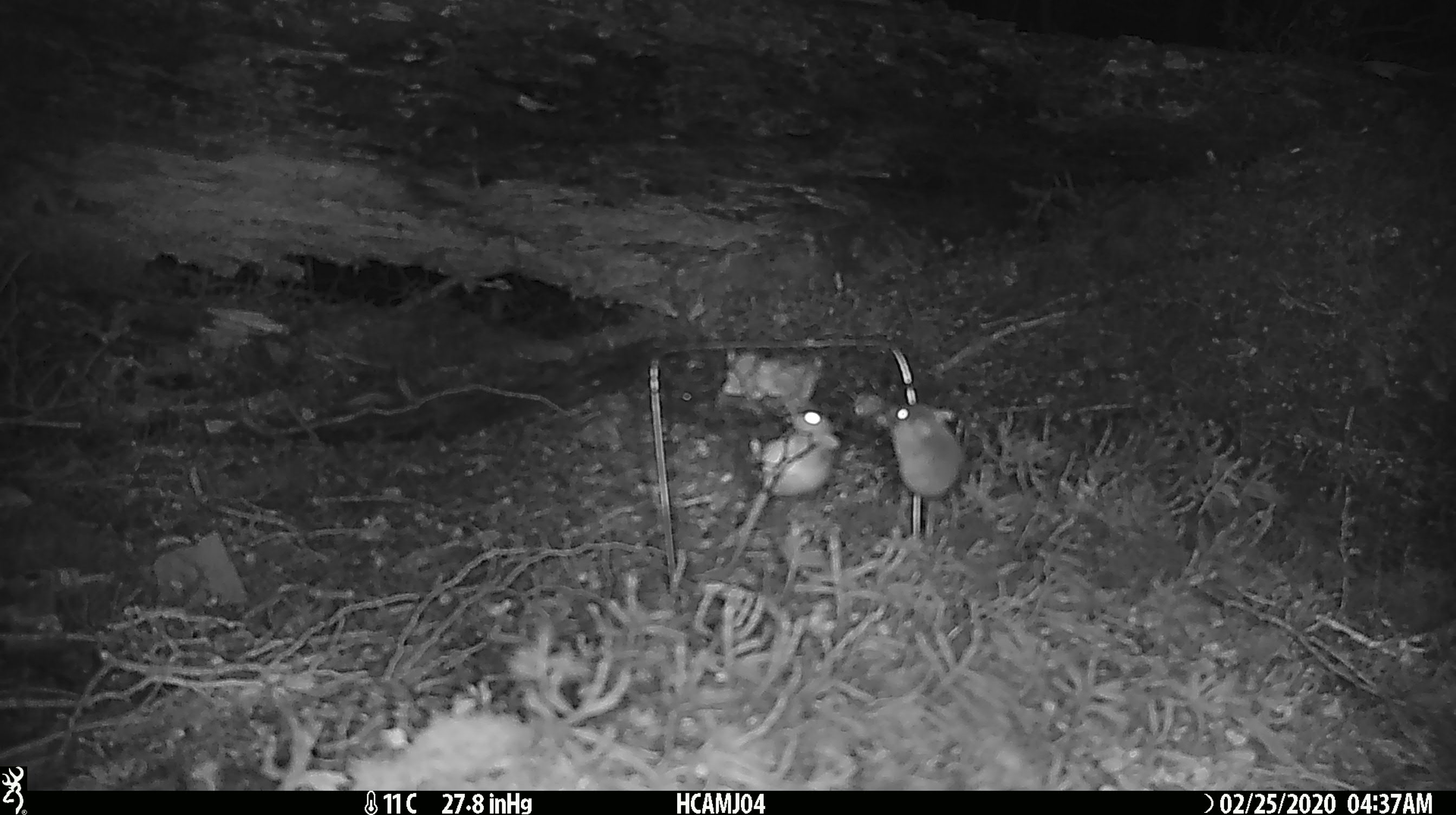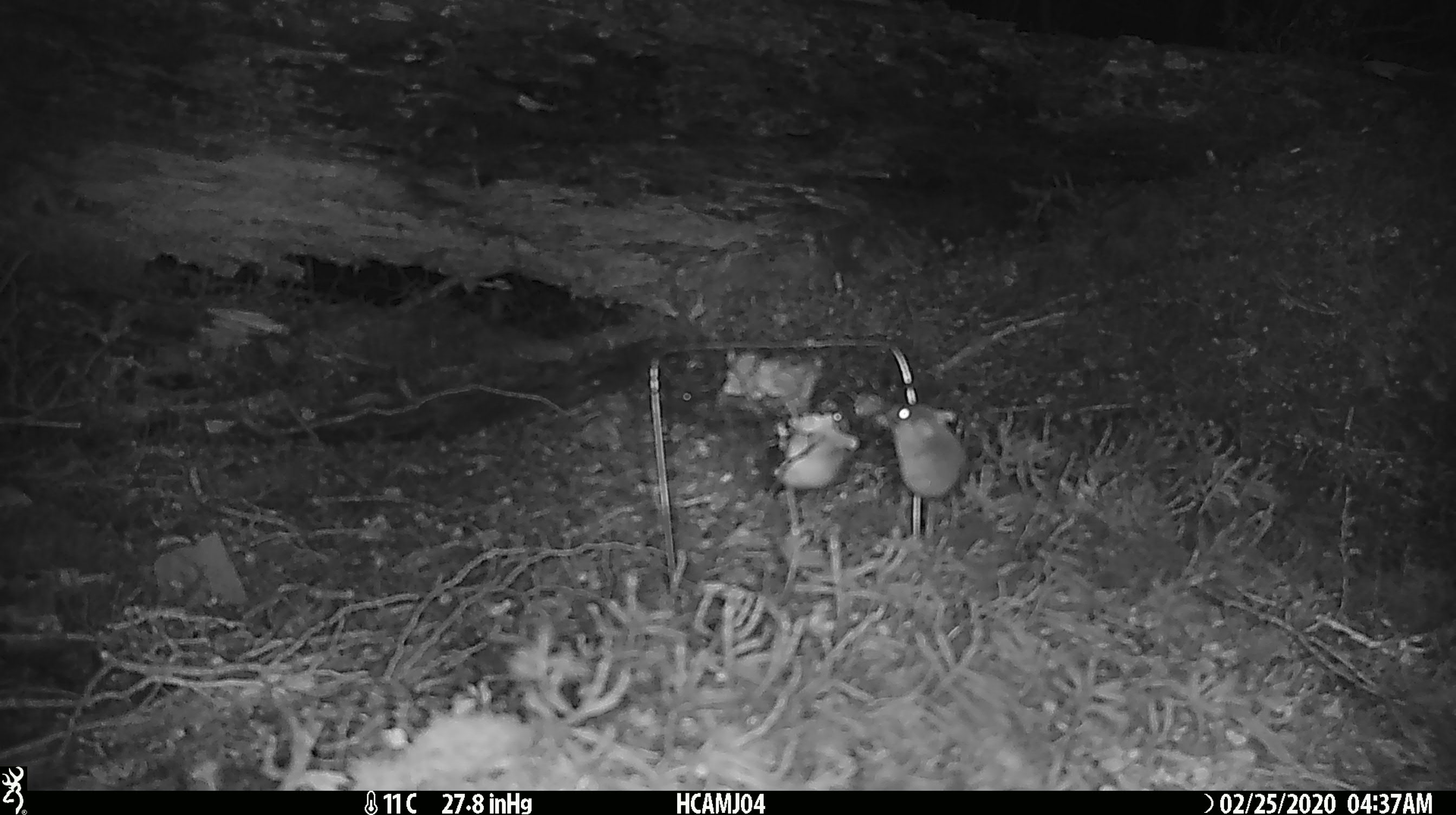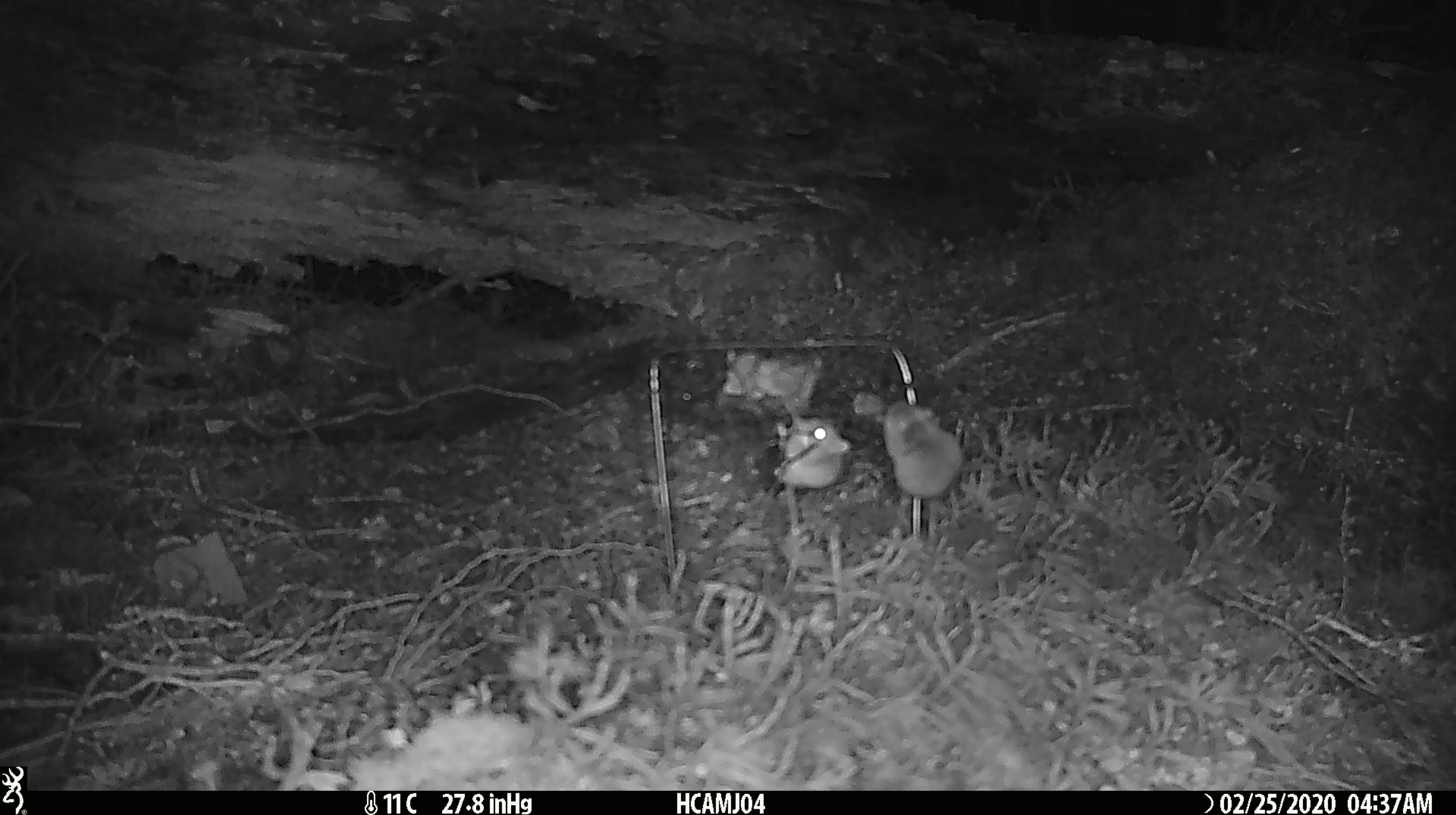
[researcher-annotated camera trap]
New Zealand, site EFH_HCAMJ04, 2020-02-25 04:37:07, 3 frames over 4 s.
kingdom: Animalia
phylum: Chordata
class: Mammalia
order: Rodentia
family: Muridae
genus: Mus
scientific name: Mus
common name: mouse